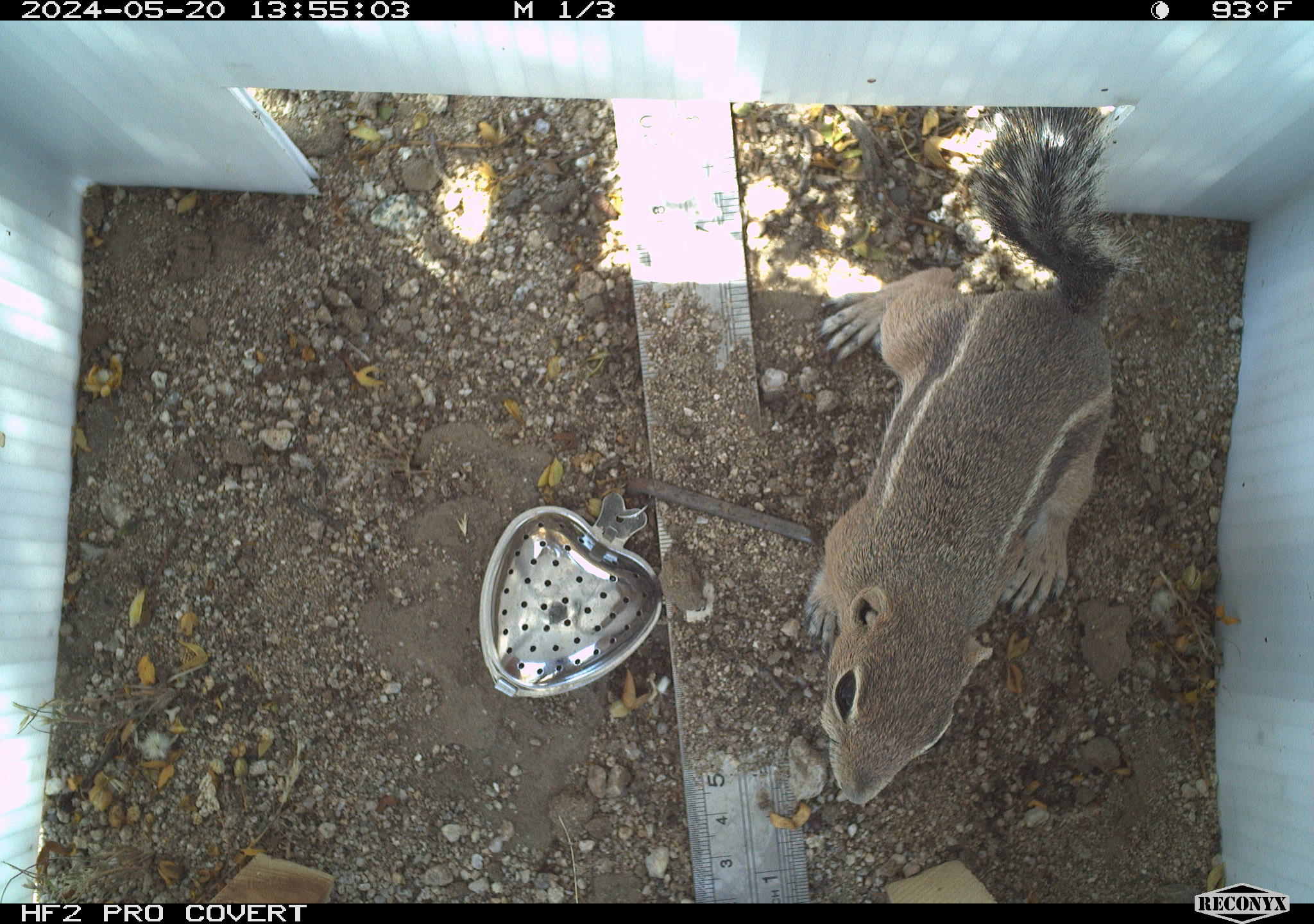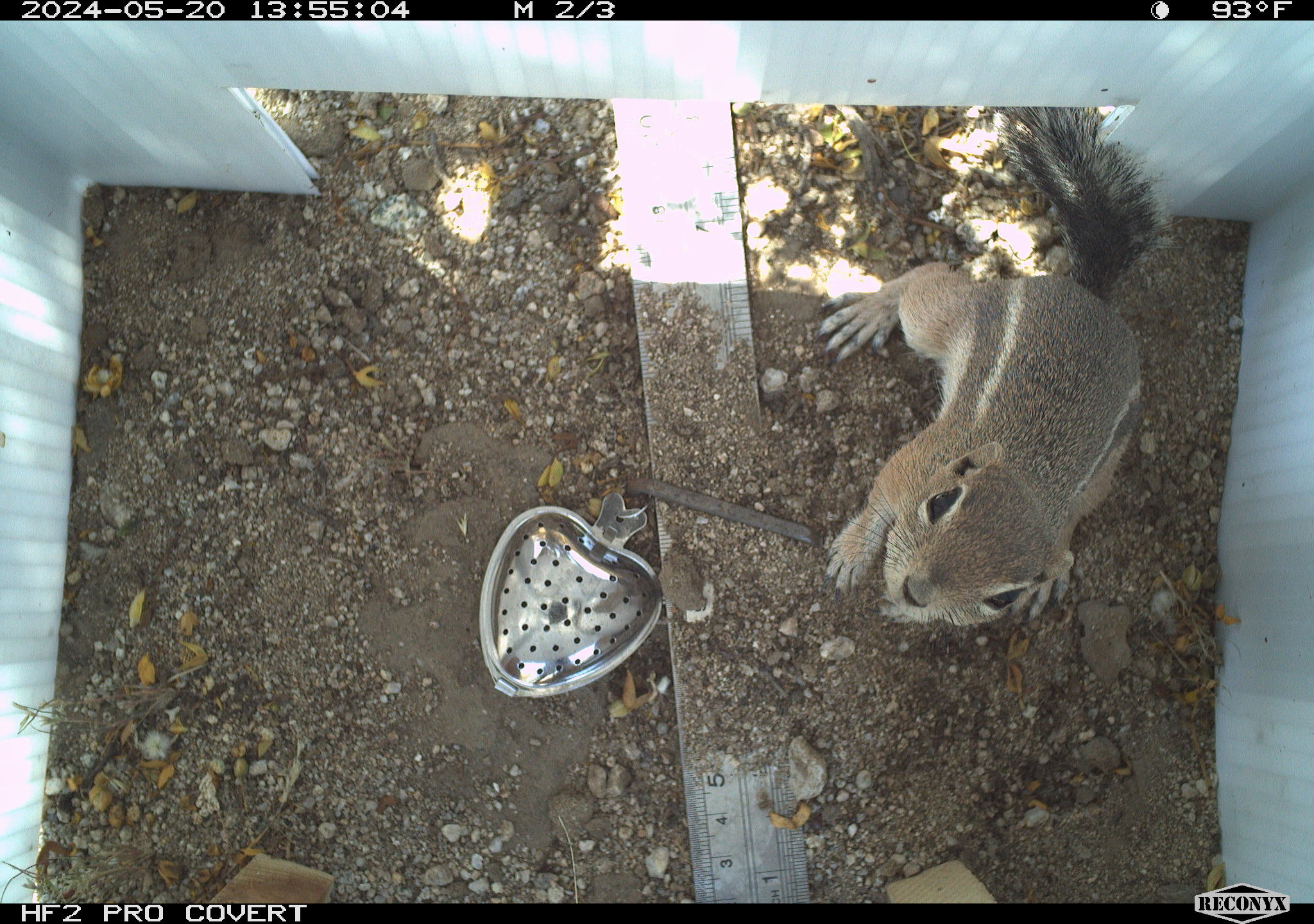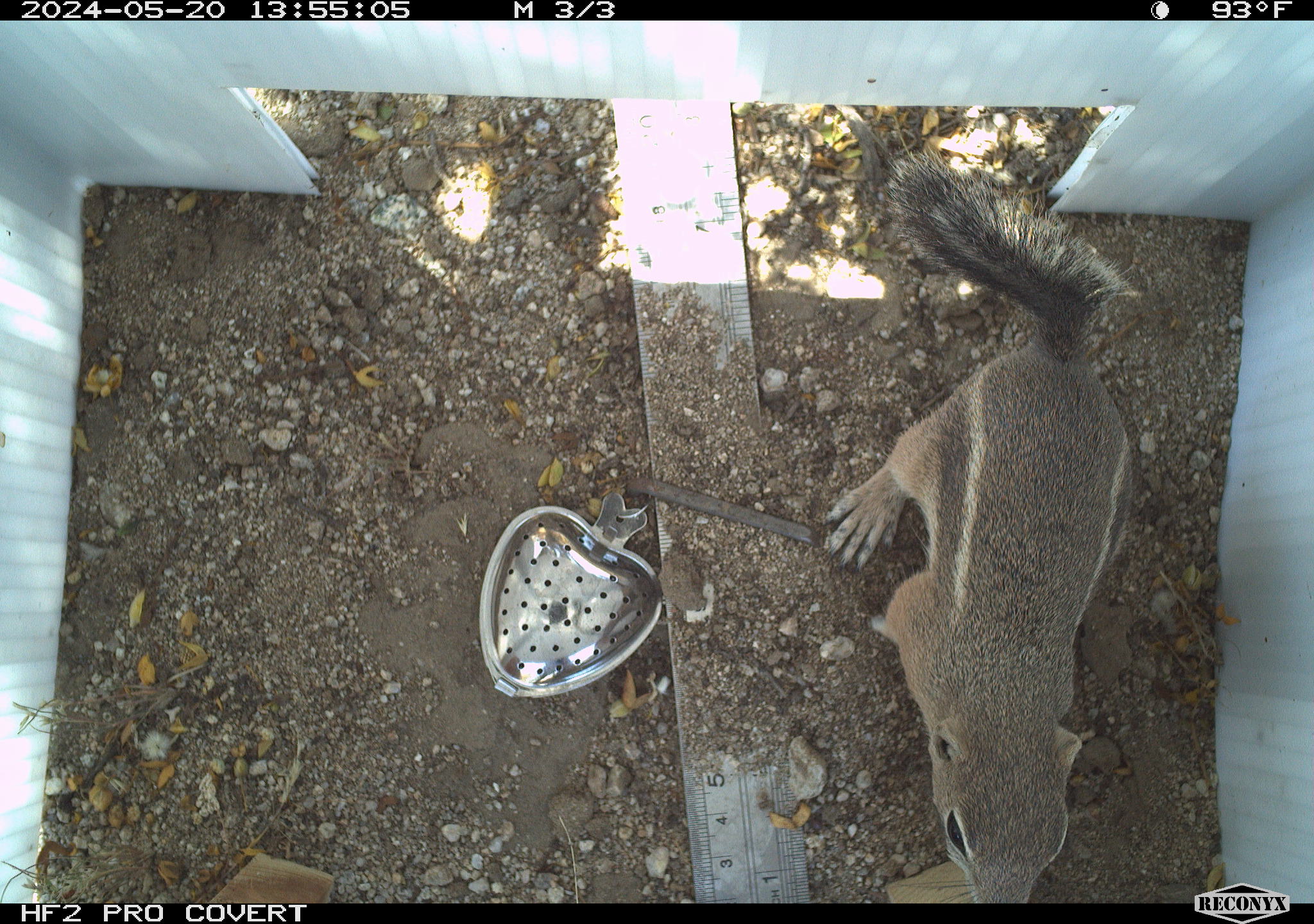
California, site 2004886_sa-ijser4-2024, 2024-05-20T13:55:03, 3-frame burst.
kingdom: Animalia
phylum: Chordata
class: Mammalia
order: Rodentia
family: Sciuridae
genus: Ammospermophilus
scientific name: Ammospermophilus leucurus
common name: white-tailed antelope squirrel